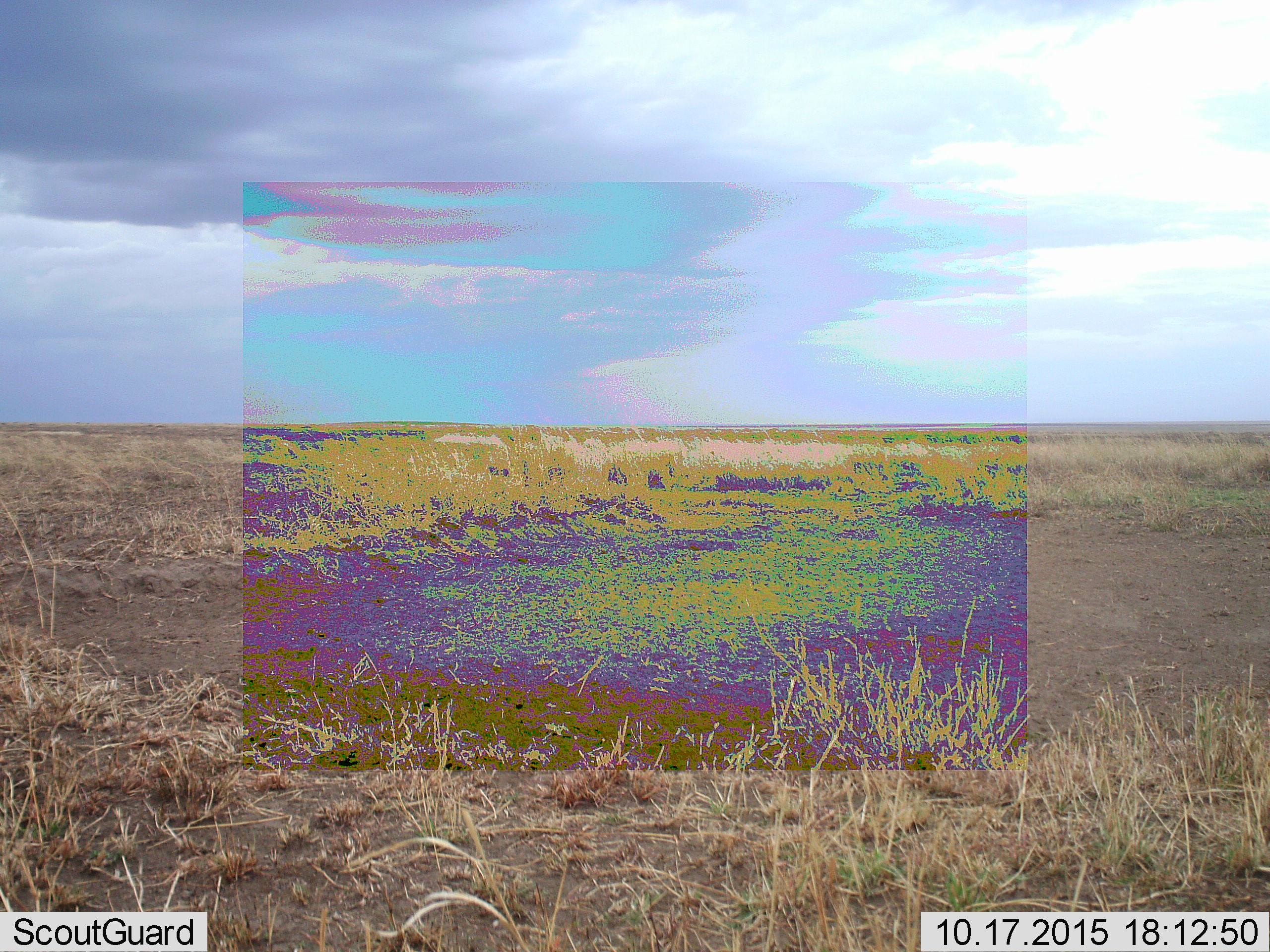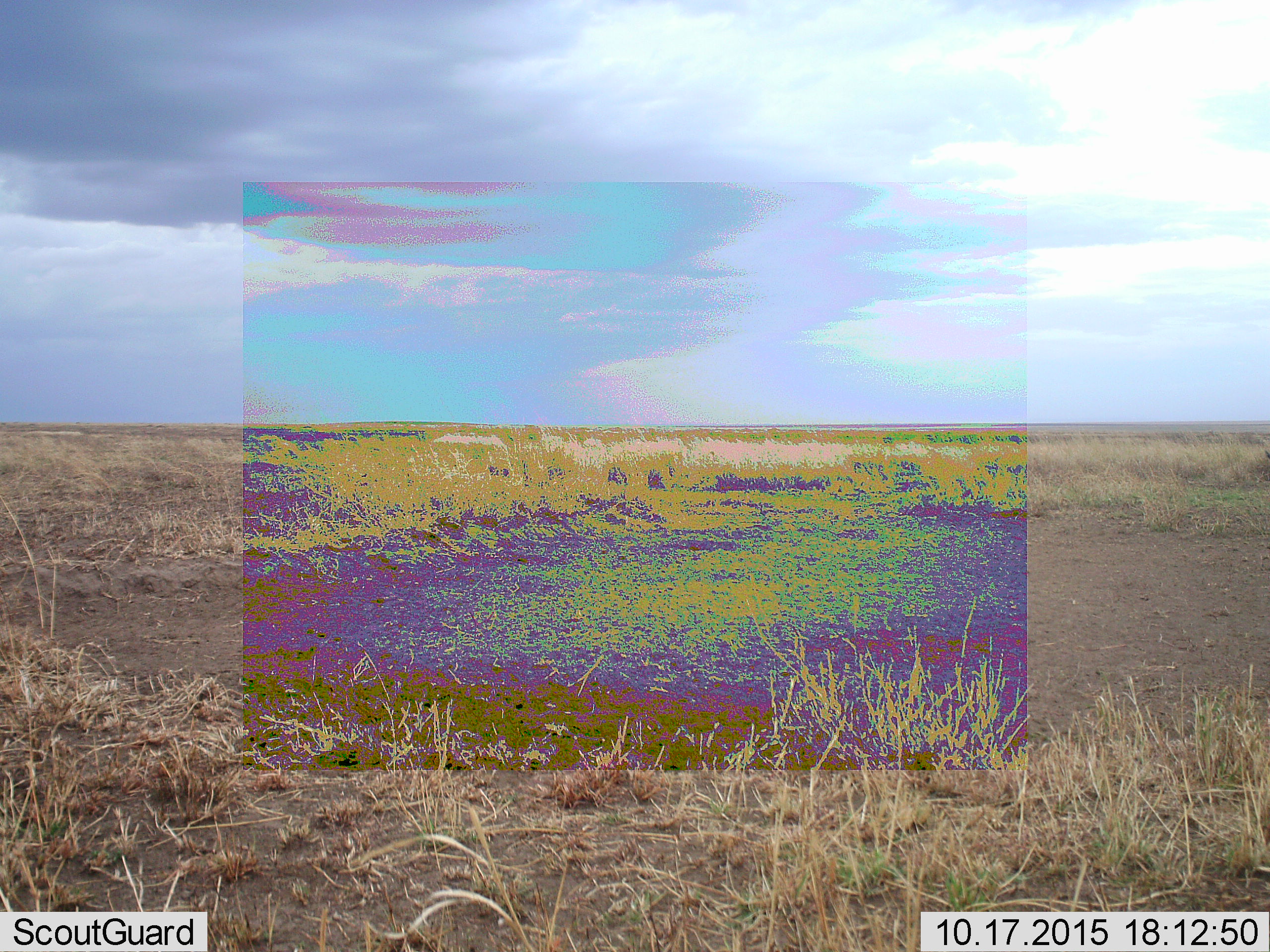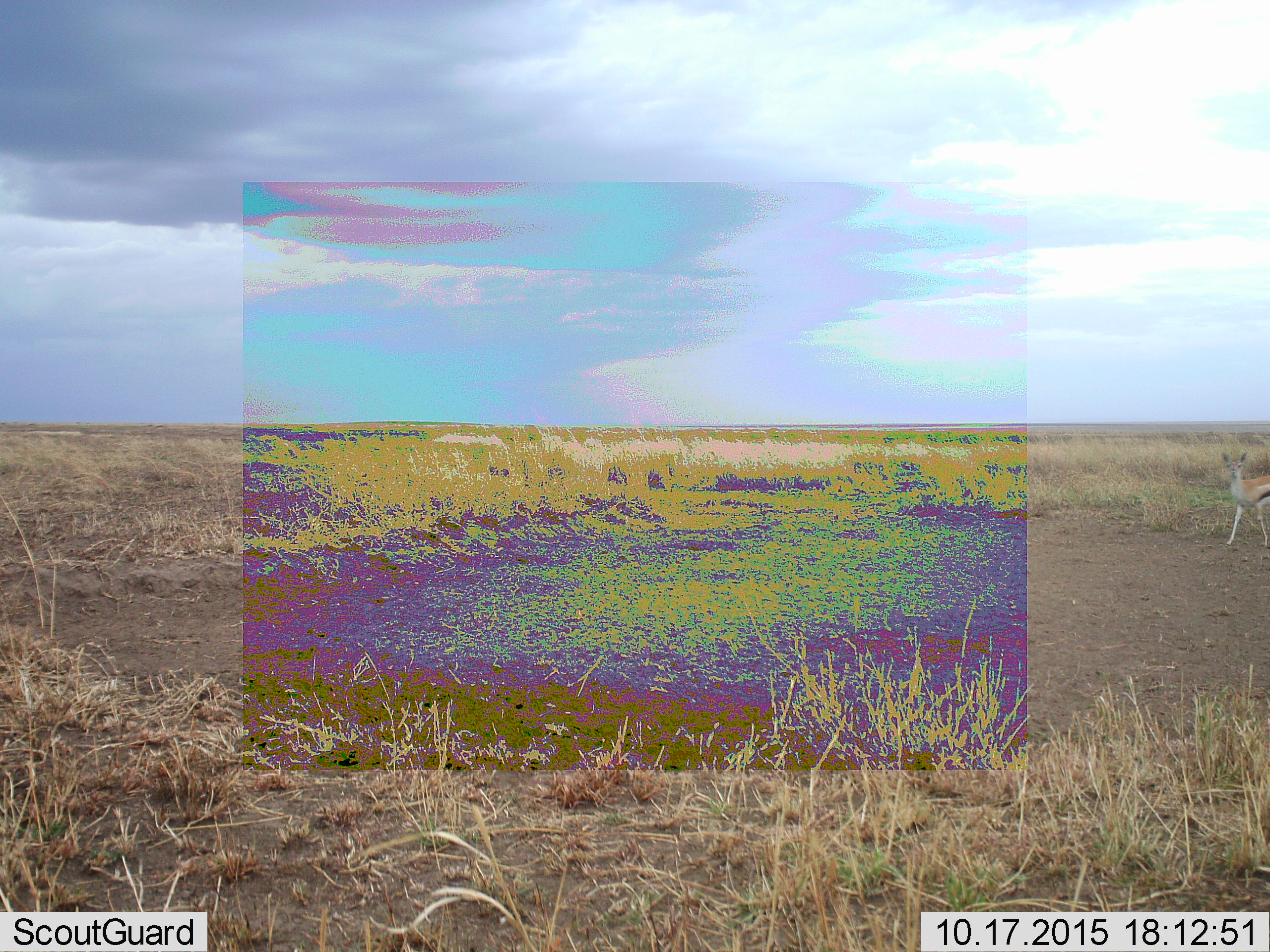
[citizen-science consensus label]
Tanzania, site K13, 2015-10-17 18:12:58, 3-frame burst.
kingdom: Animalia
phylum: Chordata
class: Mammalia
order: Artiodactyla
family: Bovidae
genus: Eudorcas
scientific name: Eudorcas thomsonii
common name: thomson's gazelle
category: gazellethomsons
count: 1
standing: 14%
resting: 0%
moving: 86%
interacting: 0%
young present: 14%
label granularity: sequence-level